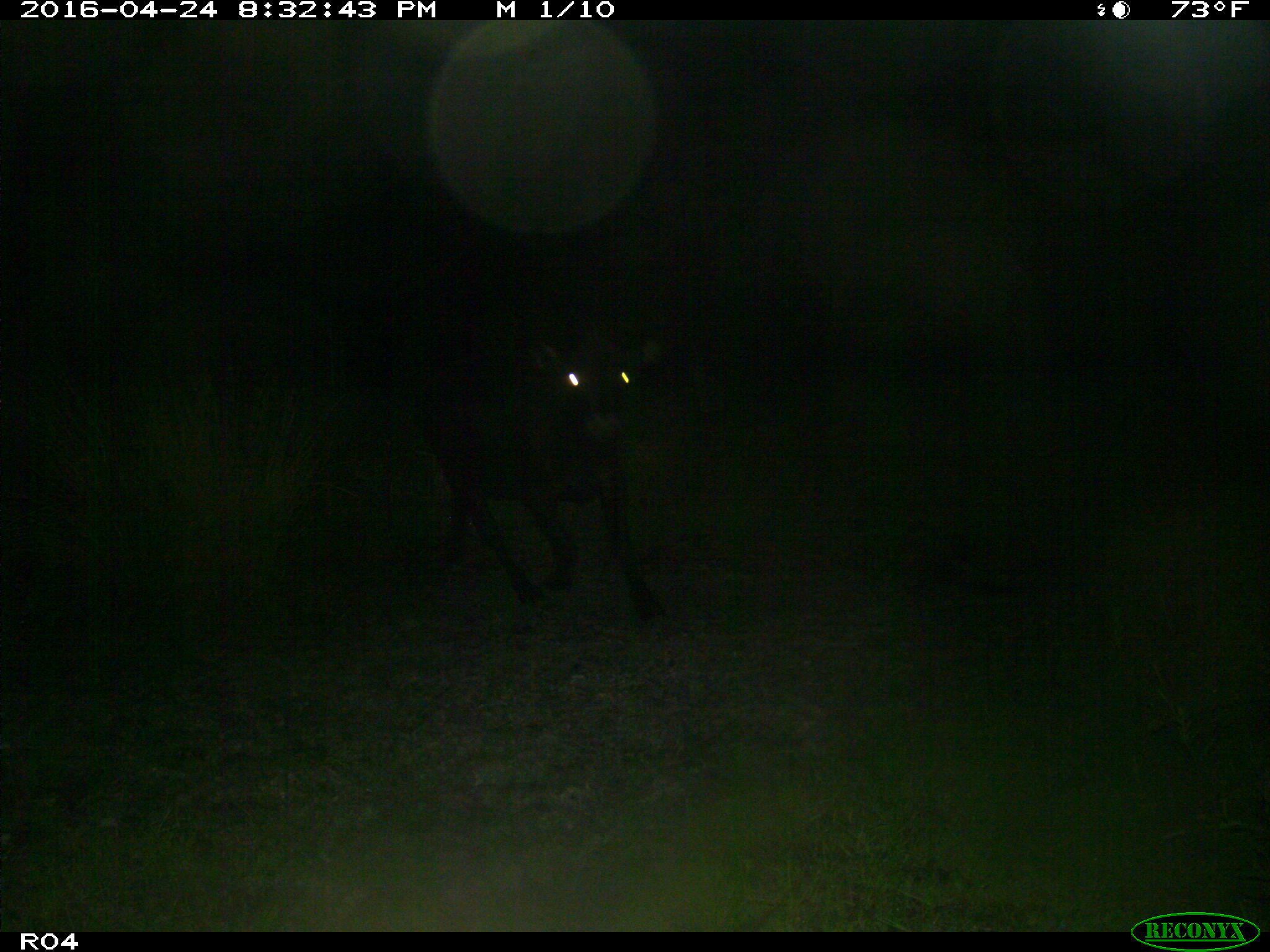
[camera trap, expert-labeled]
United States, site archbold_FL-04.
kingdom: Animalia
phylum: Chordata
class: Mammalia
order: Artiodactyla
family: Bovidae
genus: Bos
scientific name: Bos taurus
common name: domestic cow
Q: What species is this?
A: Bos taurus (domestic cow).